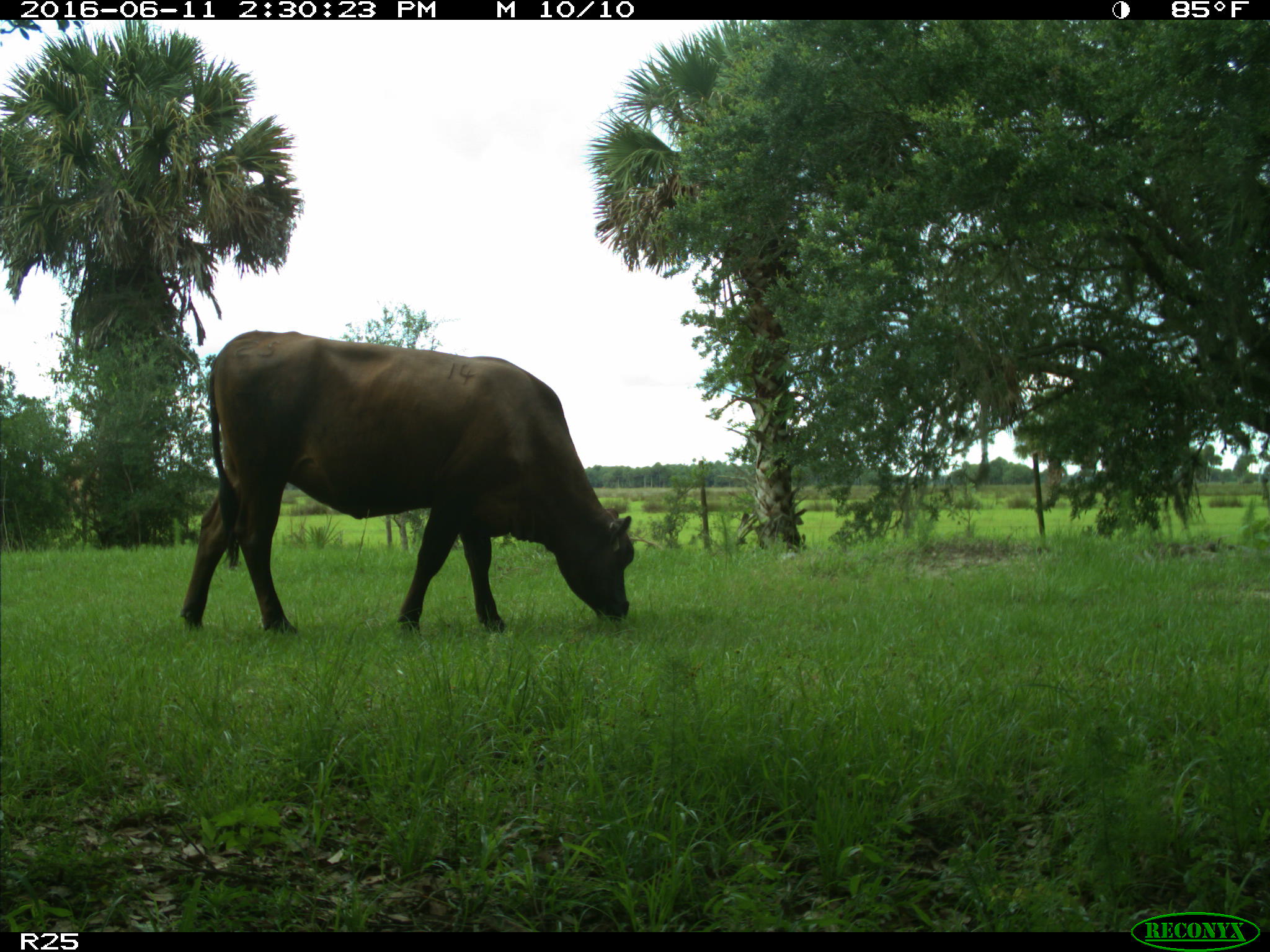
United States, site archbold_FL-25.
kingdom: Animalia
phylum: Chordata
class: Mammalia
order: Artiodactyla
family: Bovidae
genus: Bos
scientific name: Bos taurus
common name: domestic cow